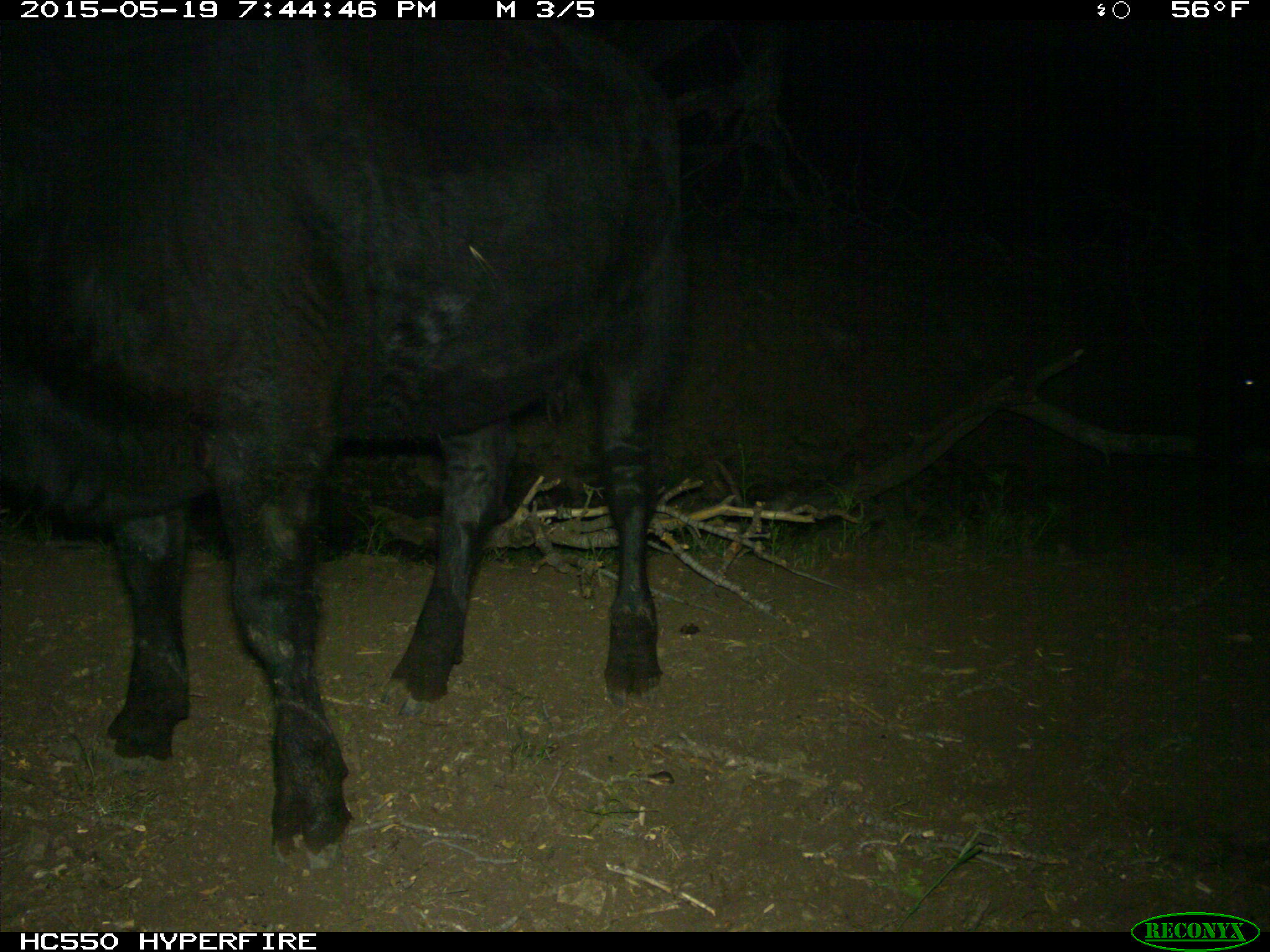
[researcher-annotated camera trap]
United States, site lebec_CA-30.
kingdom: Animalia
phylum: Chordata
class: Mammalia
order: Artiodactyla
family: Bovidae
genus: Bos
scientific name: Bos taurus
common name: domestic cow